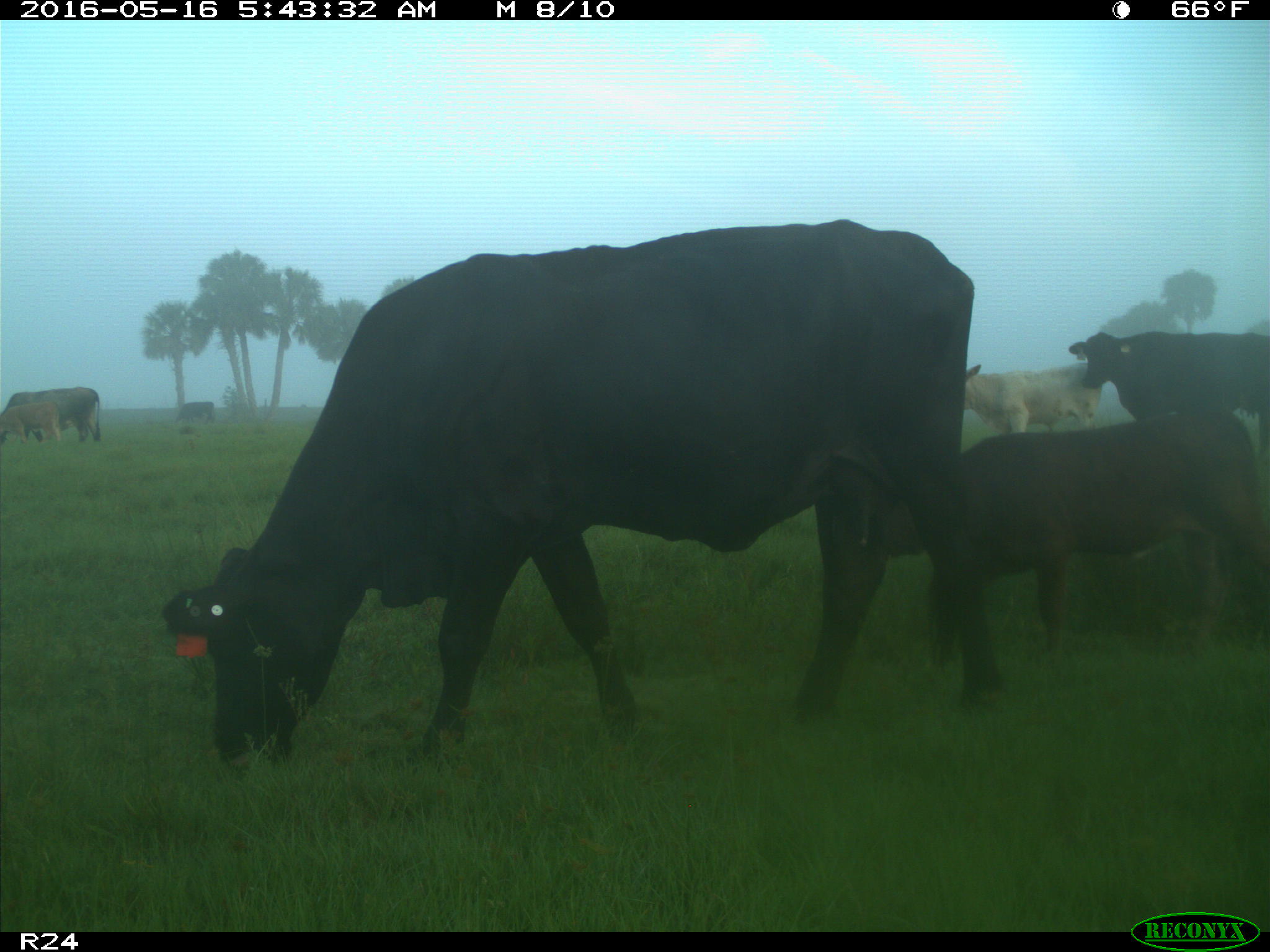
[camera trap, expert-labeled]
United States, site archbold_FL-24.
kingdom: Animalia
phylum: Chordata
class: Mammalia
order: Artiodactyla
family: Bovidae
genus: Bos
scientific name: Bos taurus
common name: domestic cow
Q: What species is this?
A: Bos taurus (domestic cow).